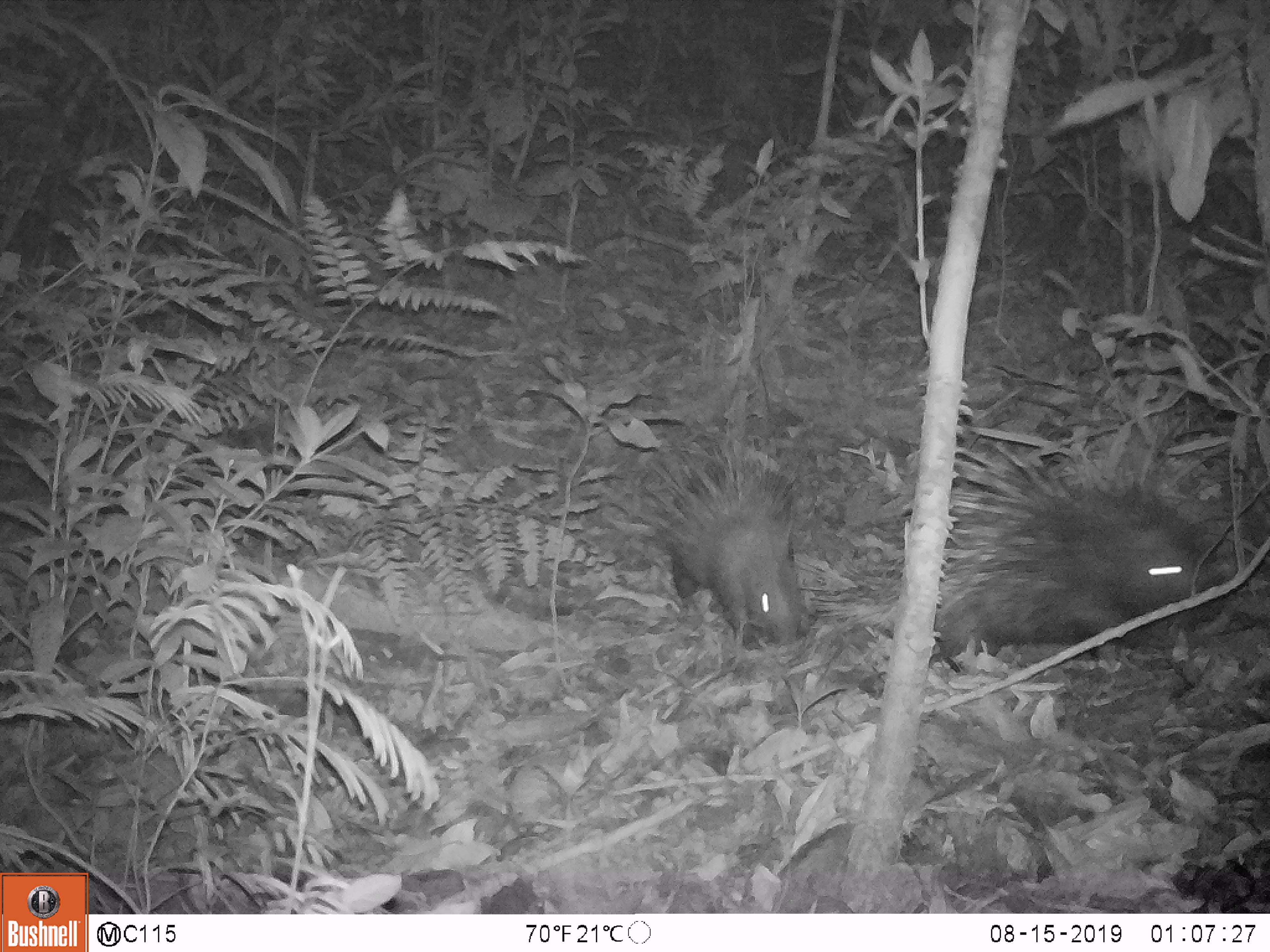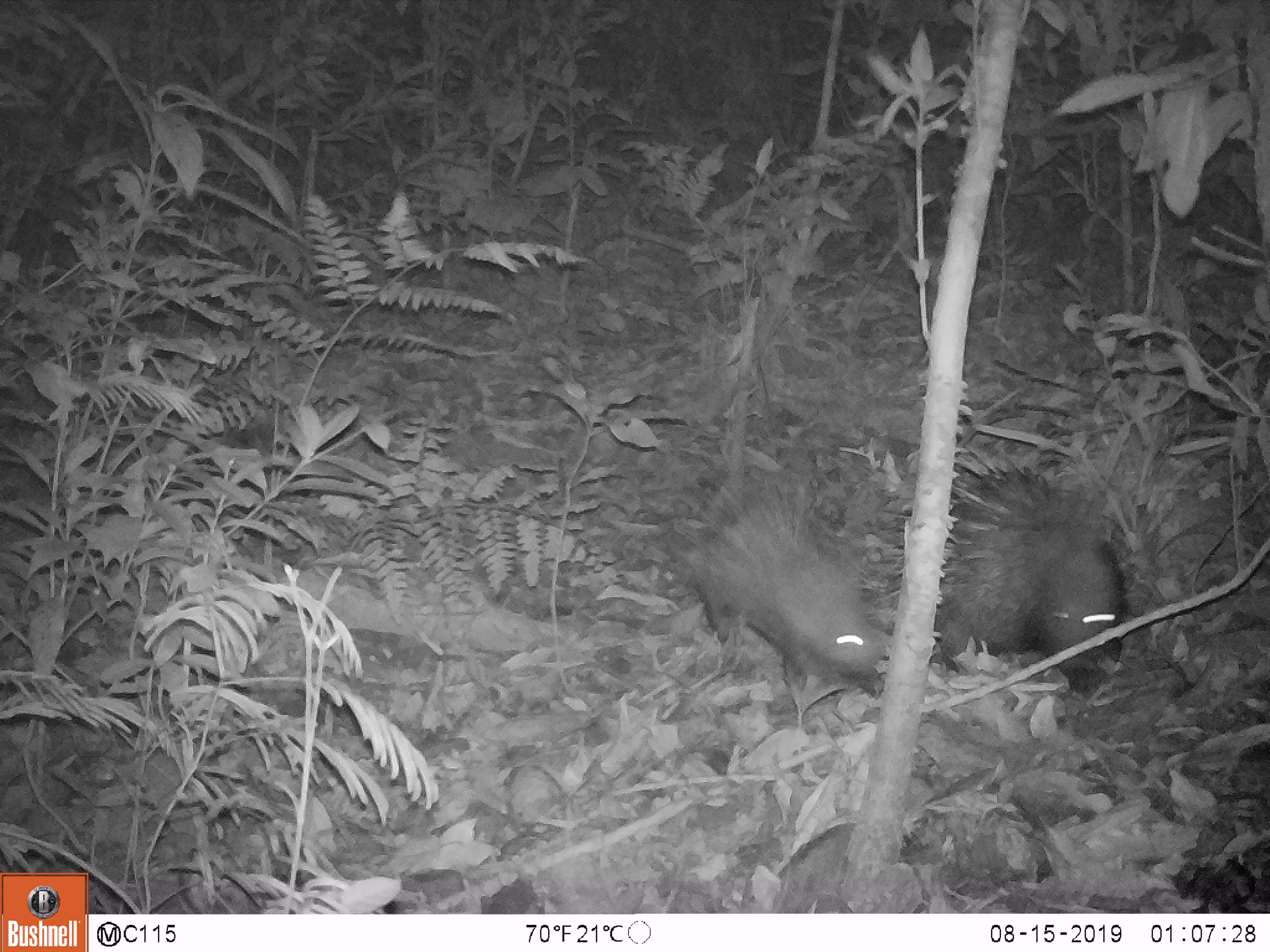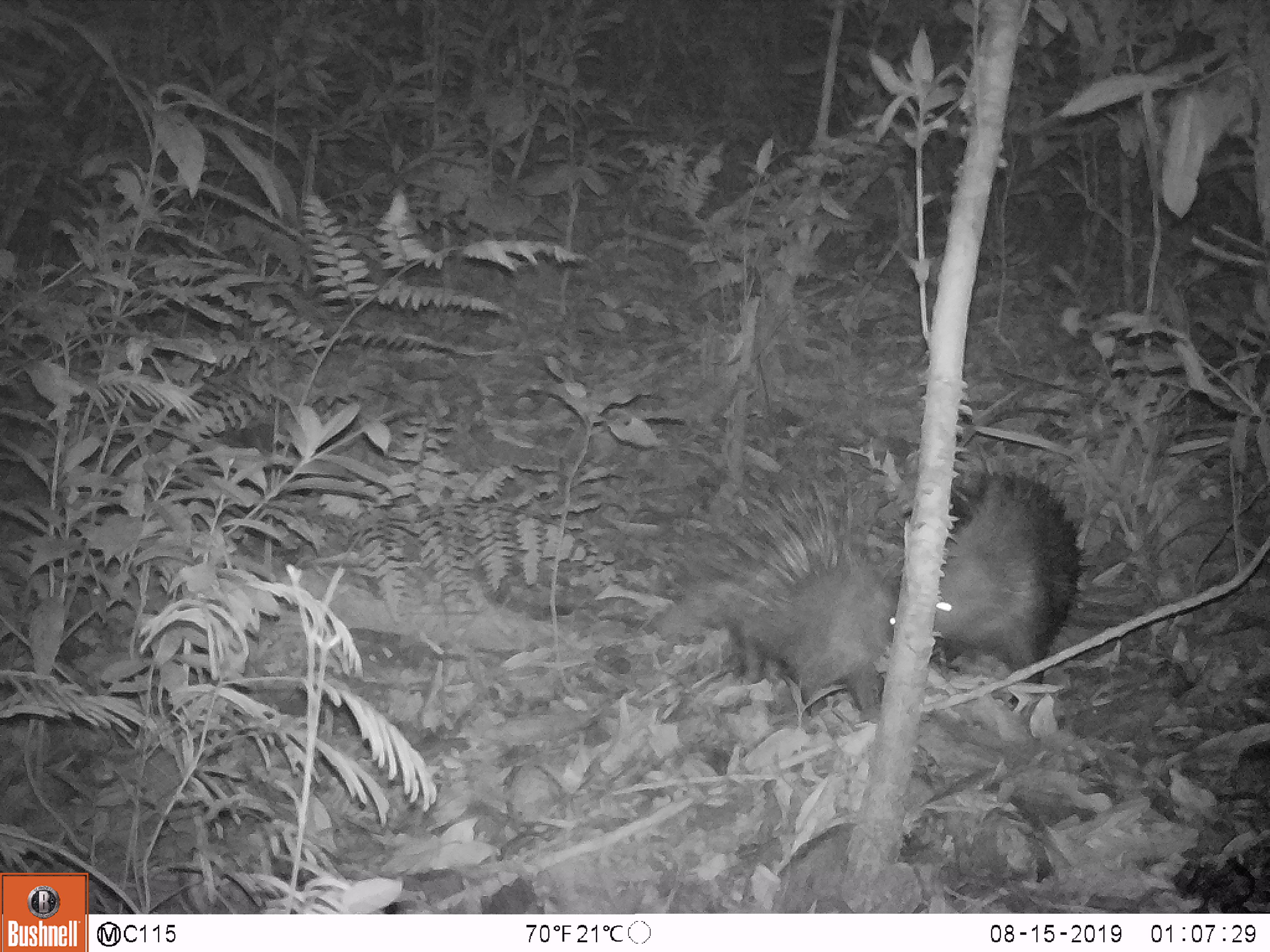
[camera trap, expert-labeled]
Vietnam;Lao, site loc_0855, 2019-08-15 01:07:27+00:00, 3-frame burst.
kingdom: Animalia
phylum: Chordata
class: Mammalia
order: Rodentia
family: Hystricidae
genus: Hystrix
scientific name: Hystrix brachyura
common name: malayan porcupine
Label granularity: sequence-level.